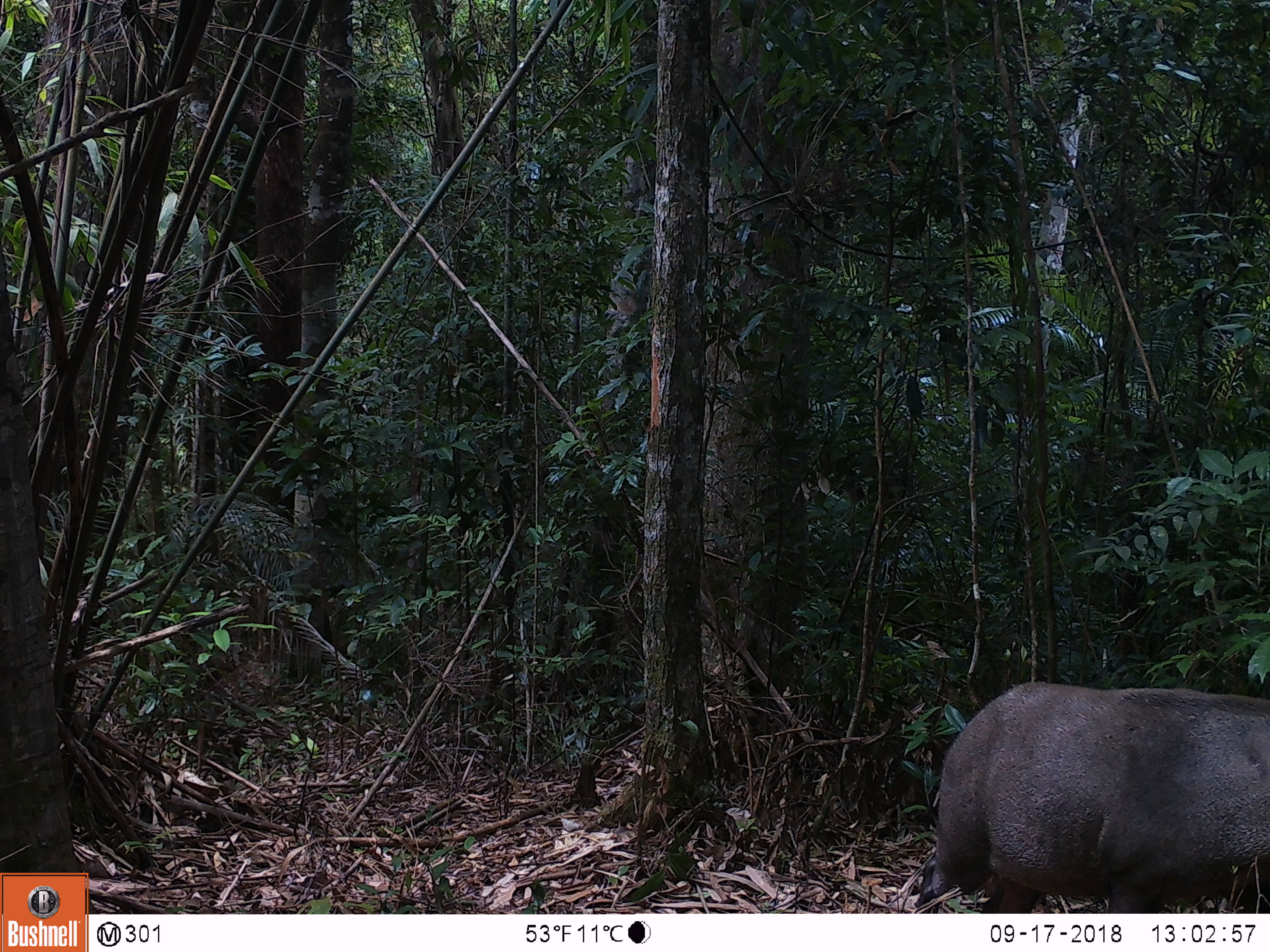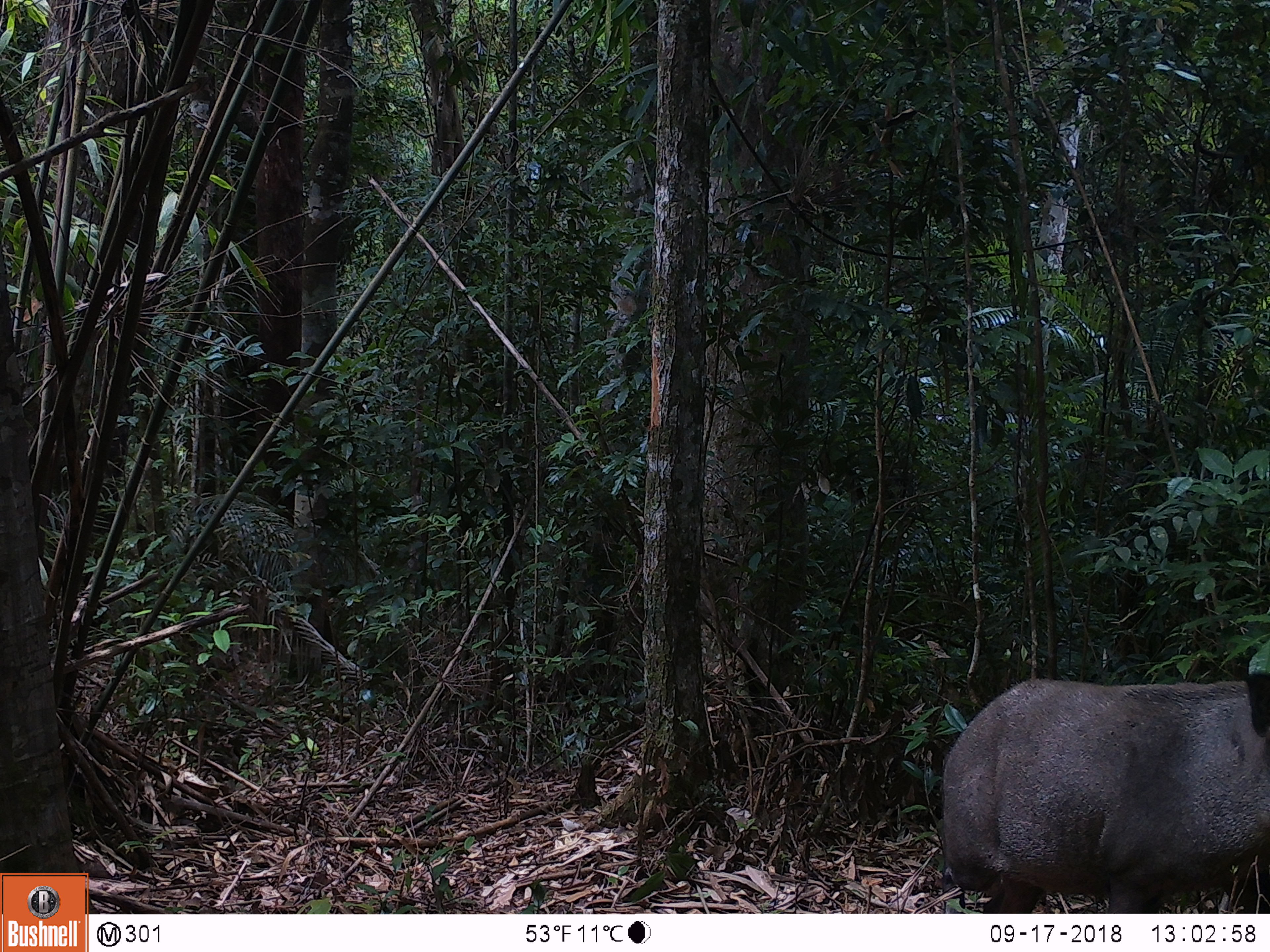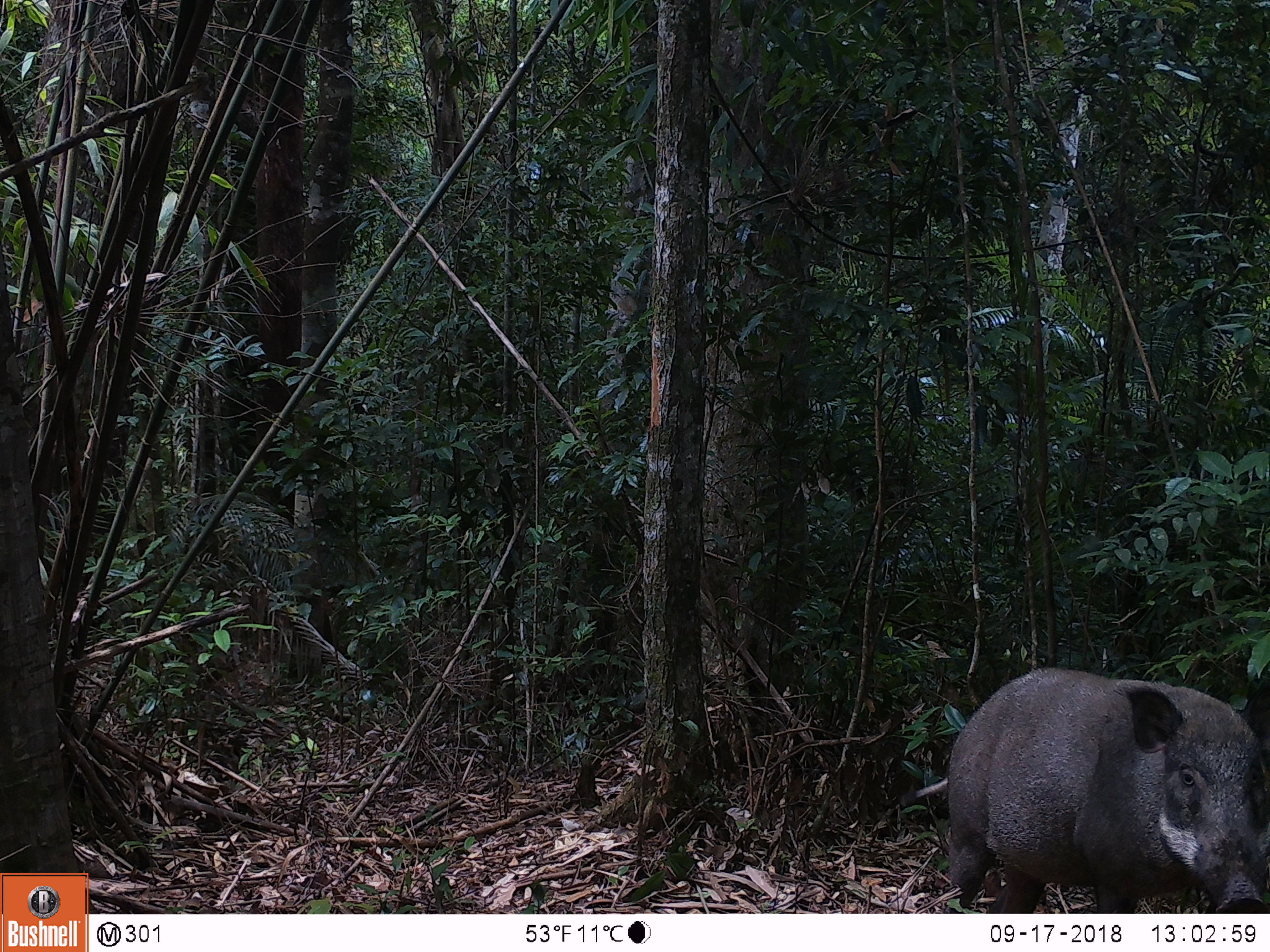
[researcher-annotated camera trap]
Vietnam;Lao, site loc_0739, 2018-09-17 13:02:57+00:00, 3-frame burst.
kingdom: Animalia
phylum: Chordata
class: Mammalia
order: Artiodactyla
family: Suidae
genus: Sus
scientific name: Sus scrofa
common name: eurasian wild pig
Eurasian wild pig (Sus scrofa). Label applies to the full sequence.